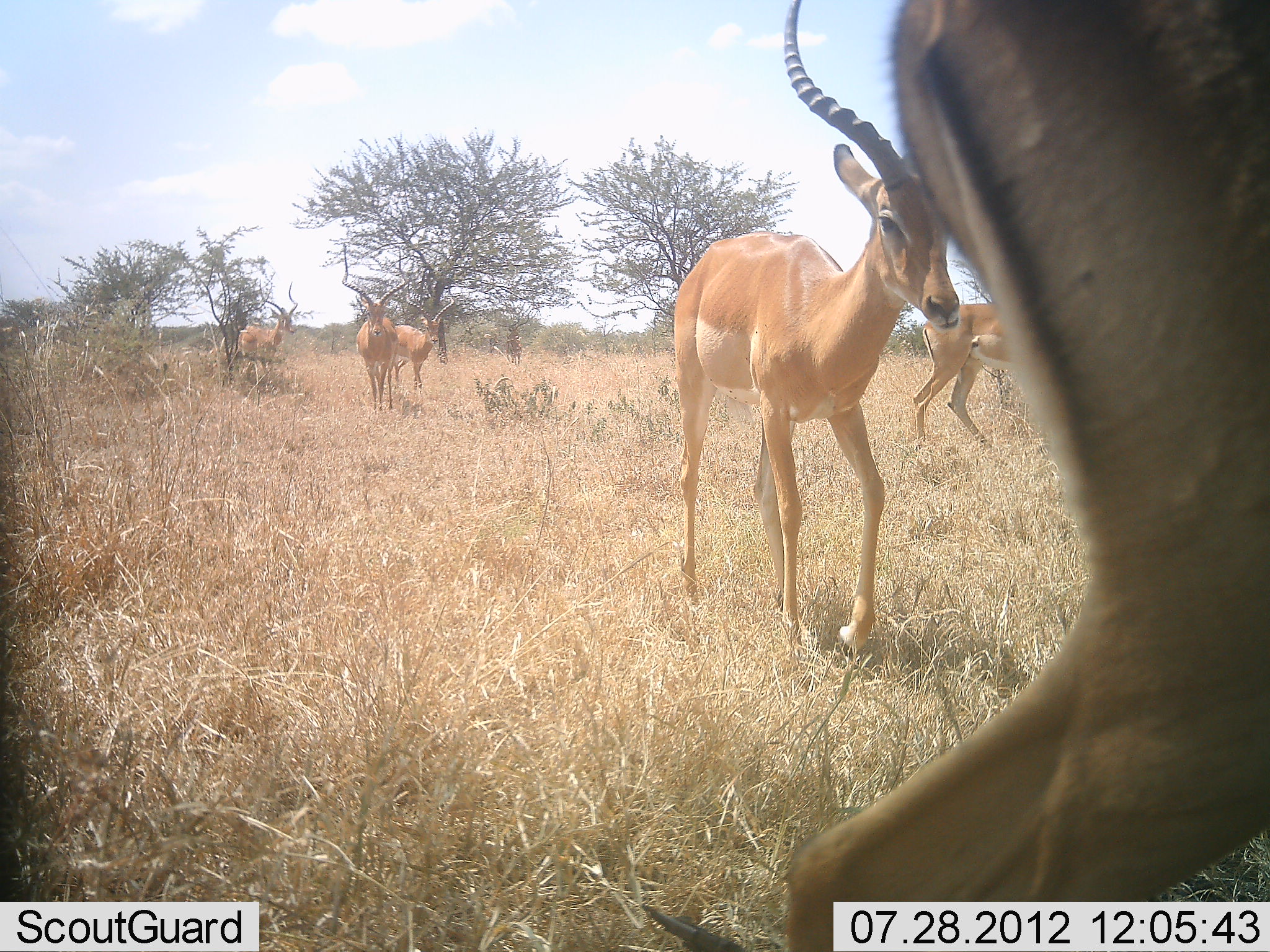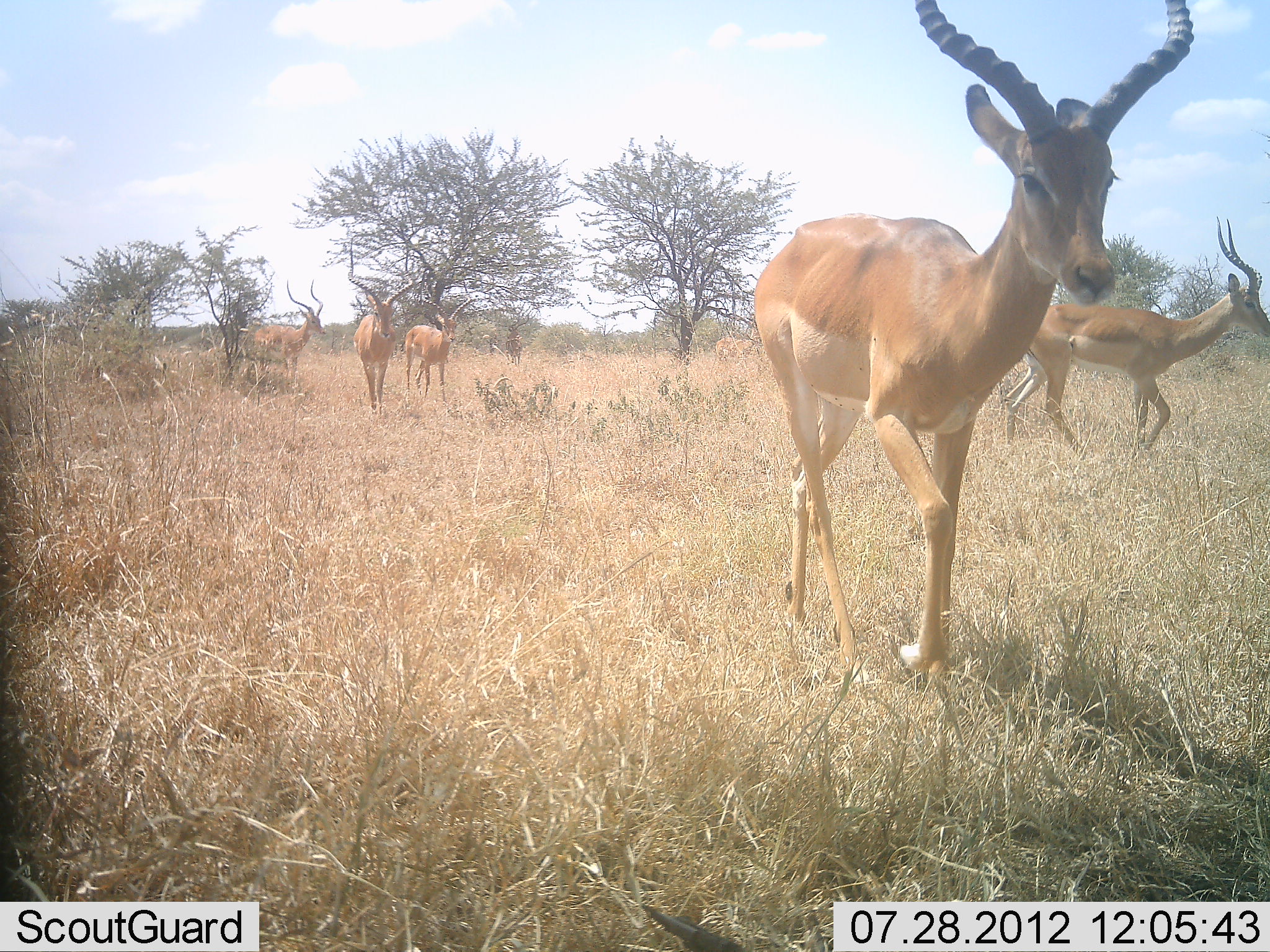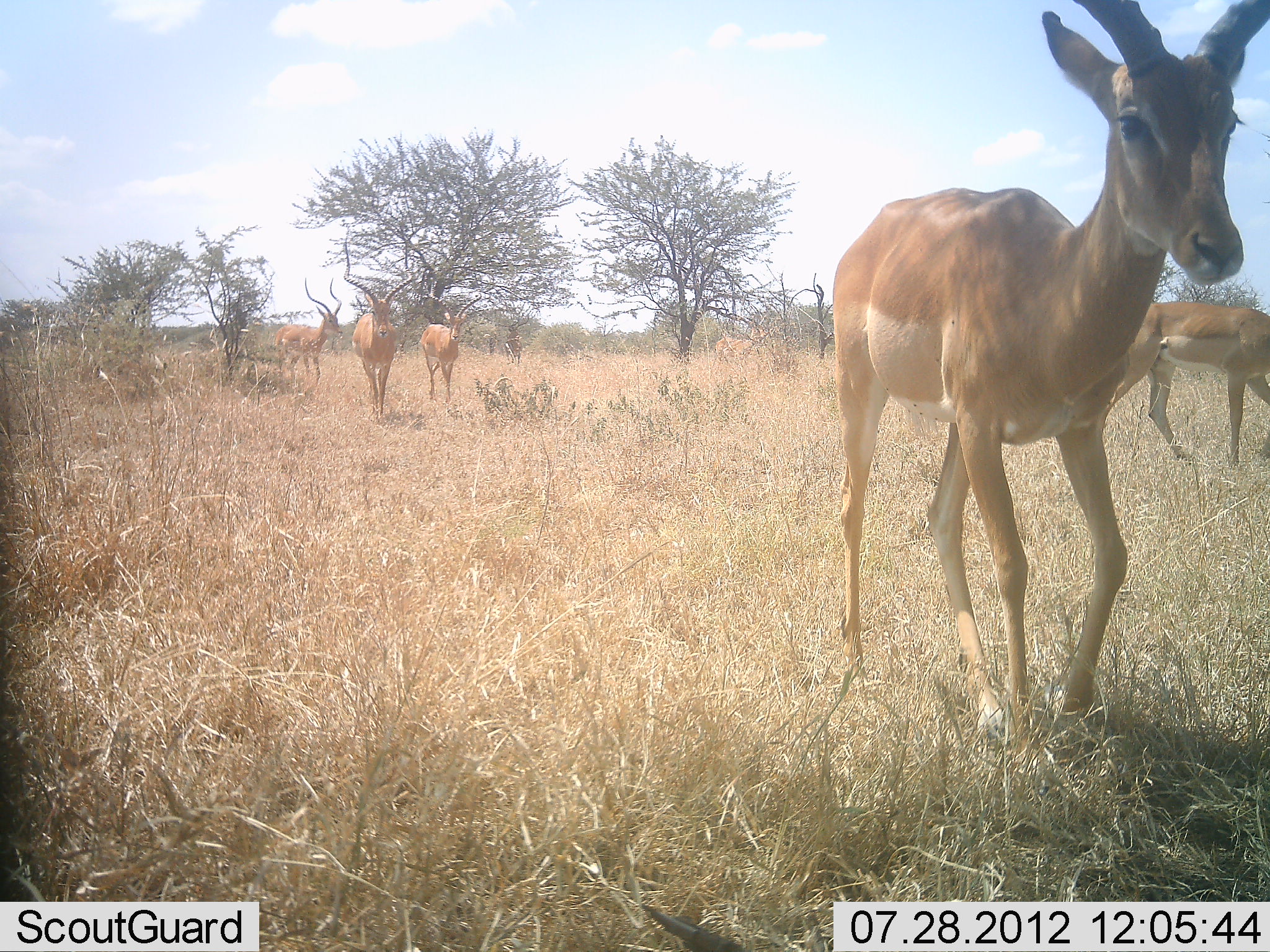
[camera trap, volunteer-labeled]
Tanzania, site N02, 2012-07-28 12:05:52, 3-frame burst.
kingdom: Animalia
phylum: Chordata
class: Mammalia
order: Artiodactyla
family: Bovidae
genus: Aepyceros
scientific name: Aepyceros melampus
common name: impala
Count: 6.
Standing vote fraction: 0%.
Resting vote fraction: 0%.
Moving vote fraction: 100%.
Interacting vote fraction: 0%.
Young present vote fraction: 0%.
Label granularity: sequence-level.